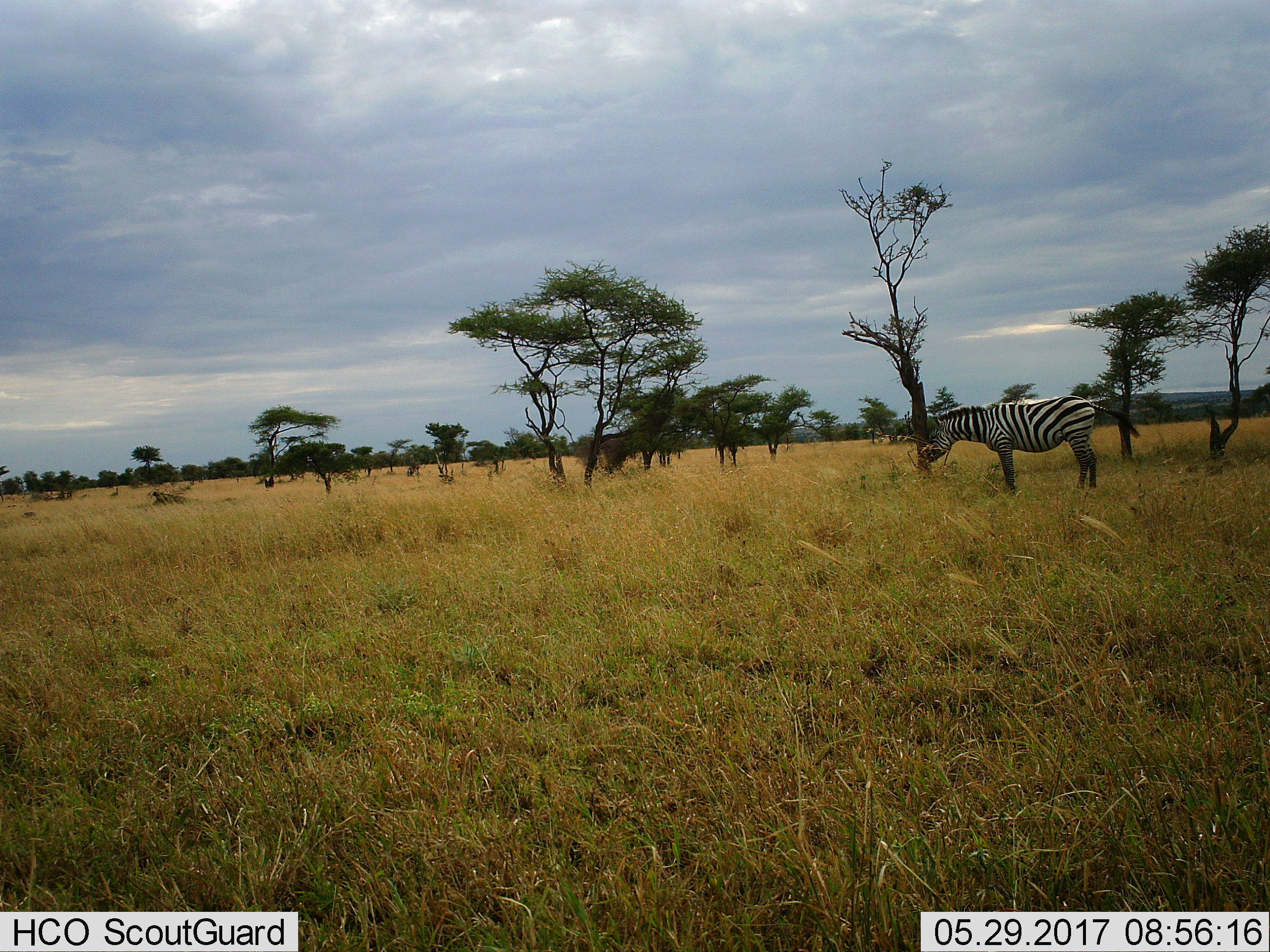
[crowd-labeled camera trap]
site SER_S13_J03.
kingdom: Animalia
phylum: Chordata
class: Mammalia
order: Perissodactyla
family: Equidae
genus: Equus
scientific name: Equus quagga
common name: plains zebra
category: zebraplains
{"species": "zebraplains (plains zebra) (Equus quagga)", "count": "1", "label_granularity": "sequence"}